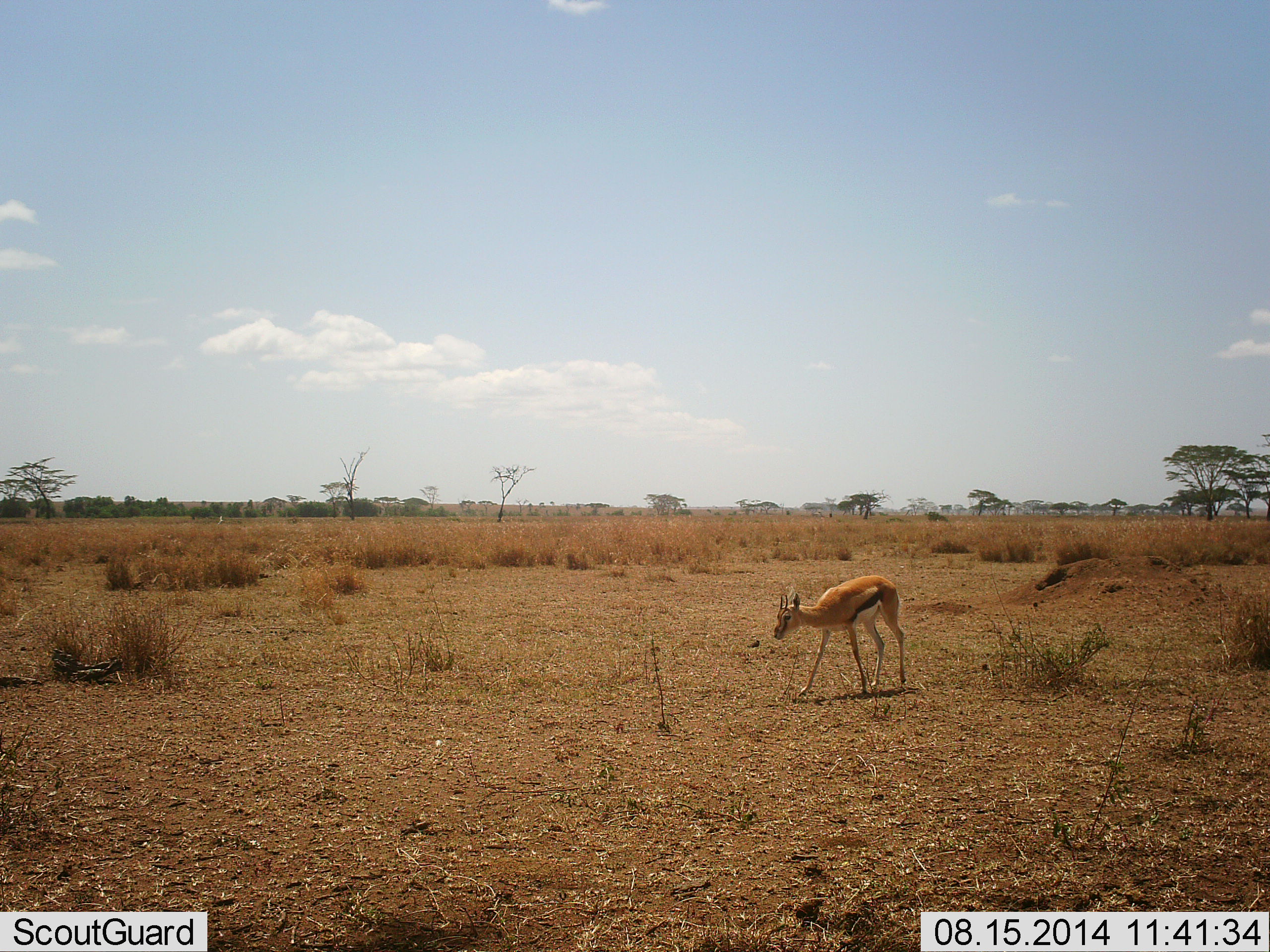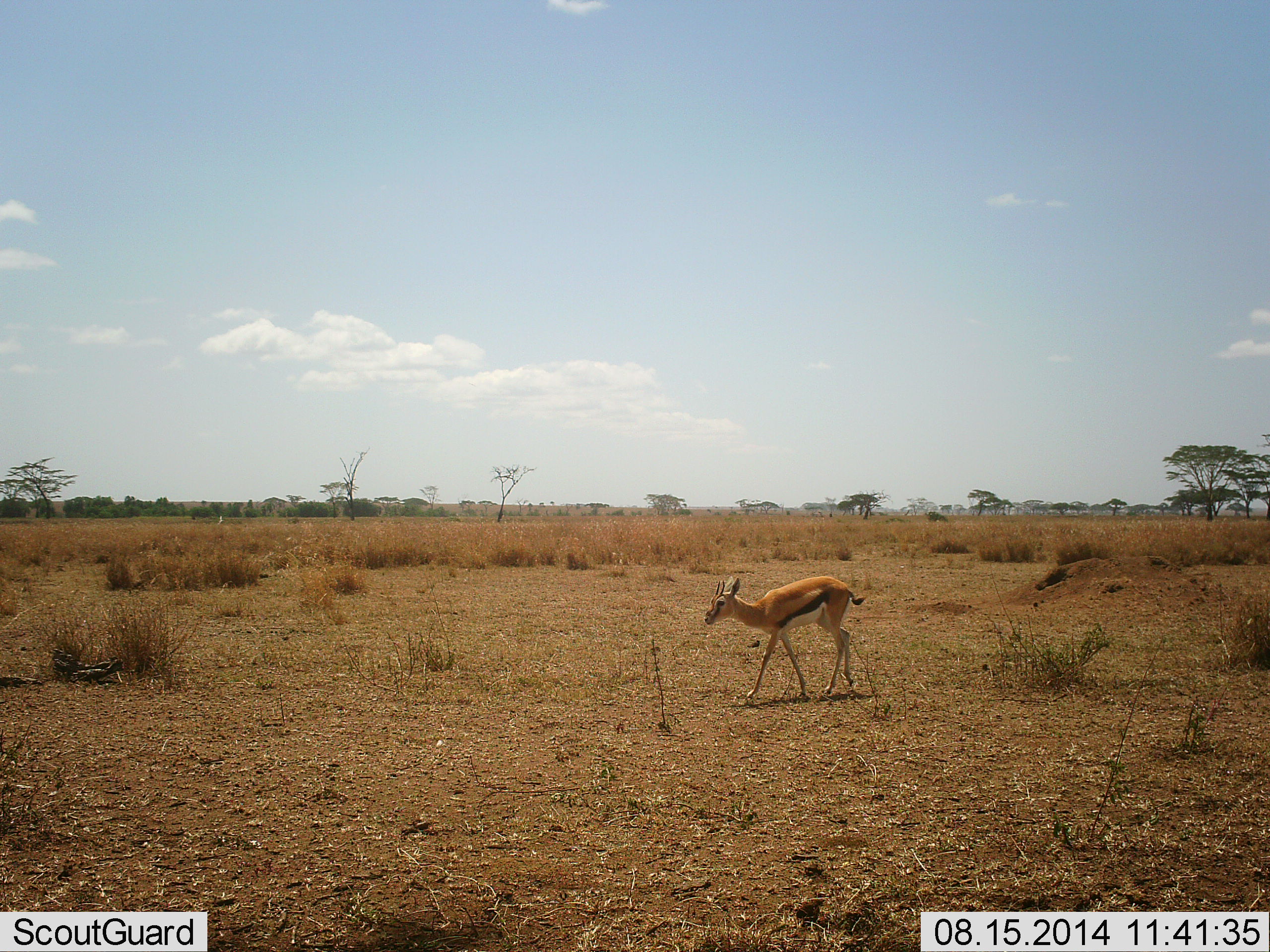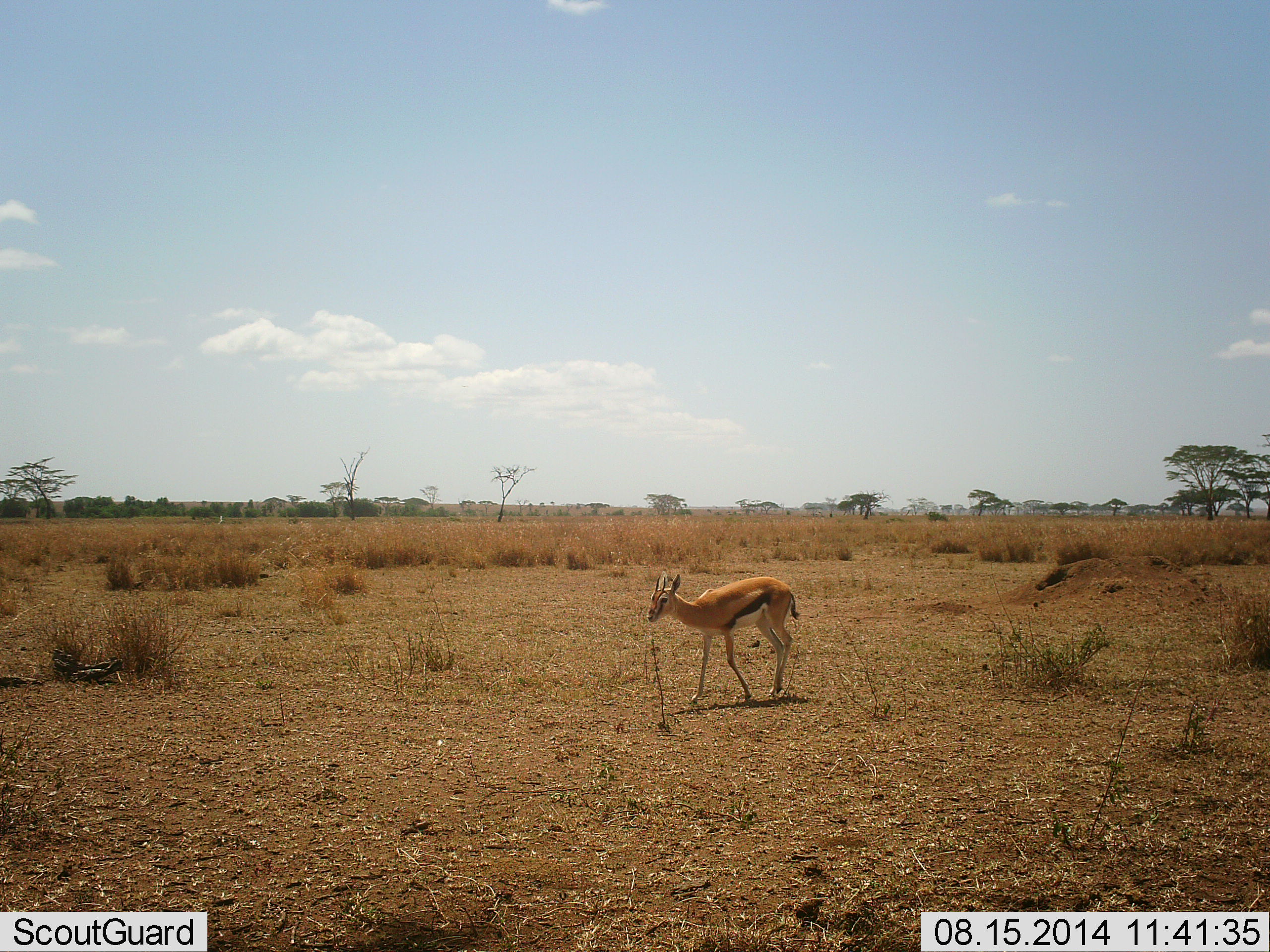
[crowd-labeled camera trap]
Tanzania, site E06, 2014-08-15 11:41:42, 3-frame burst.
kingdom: Animalia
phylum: Chordata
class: Mammalia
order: Artiodactyla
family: Bovidae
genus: Eudorcas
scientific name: Eudorcas thomsonii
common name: thomson's gazelle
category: gazellethomsons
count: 1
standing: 0%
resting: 0%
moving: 100%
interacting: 0%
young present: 0%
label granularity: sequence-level